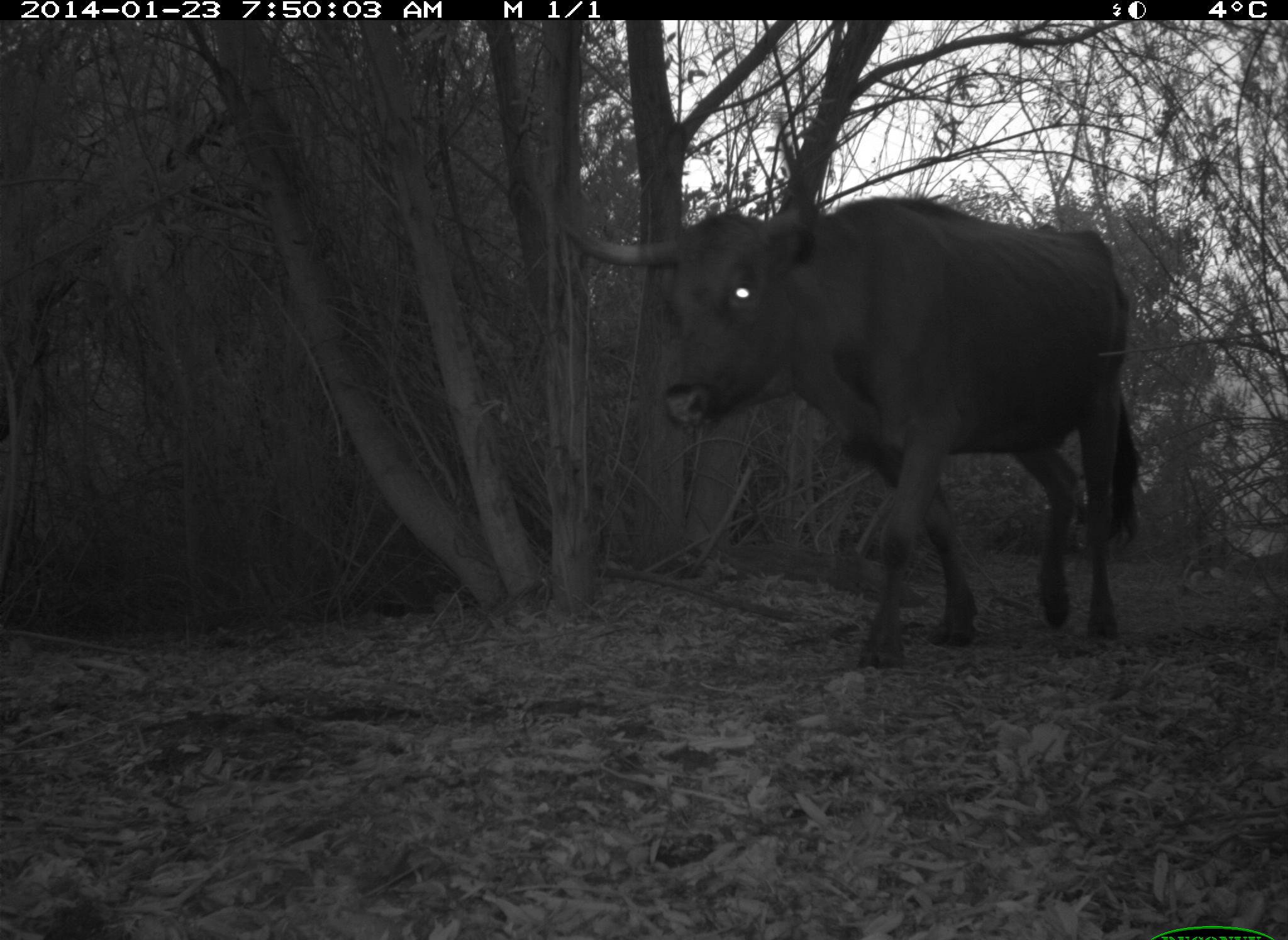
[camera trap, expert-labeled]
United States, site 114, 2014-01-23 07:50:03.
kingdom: Animalia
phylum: Chordata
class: Mammalia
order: Artiodactyla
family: Bovidae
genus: Bos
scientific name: Bos taurus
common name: cow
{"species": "cow (Bos taurus)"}